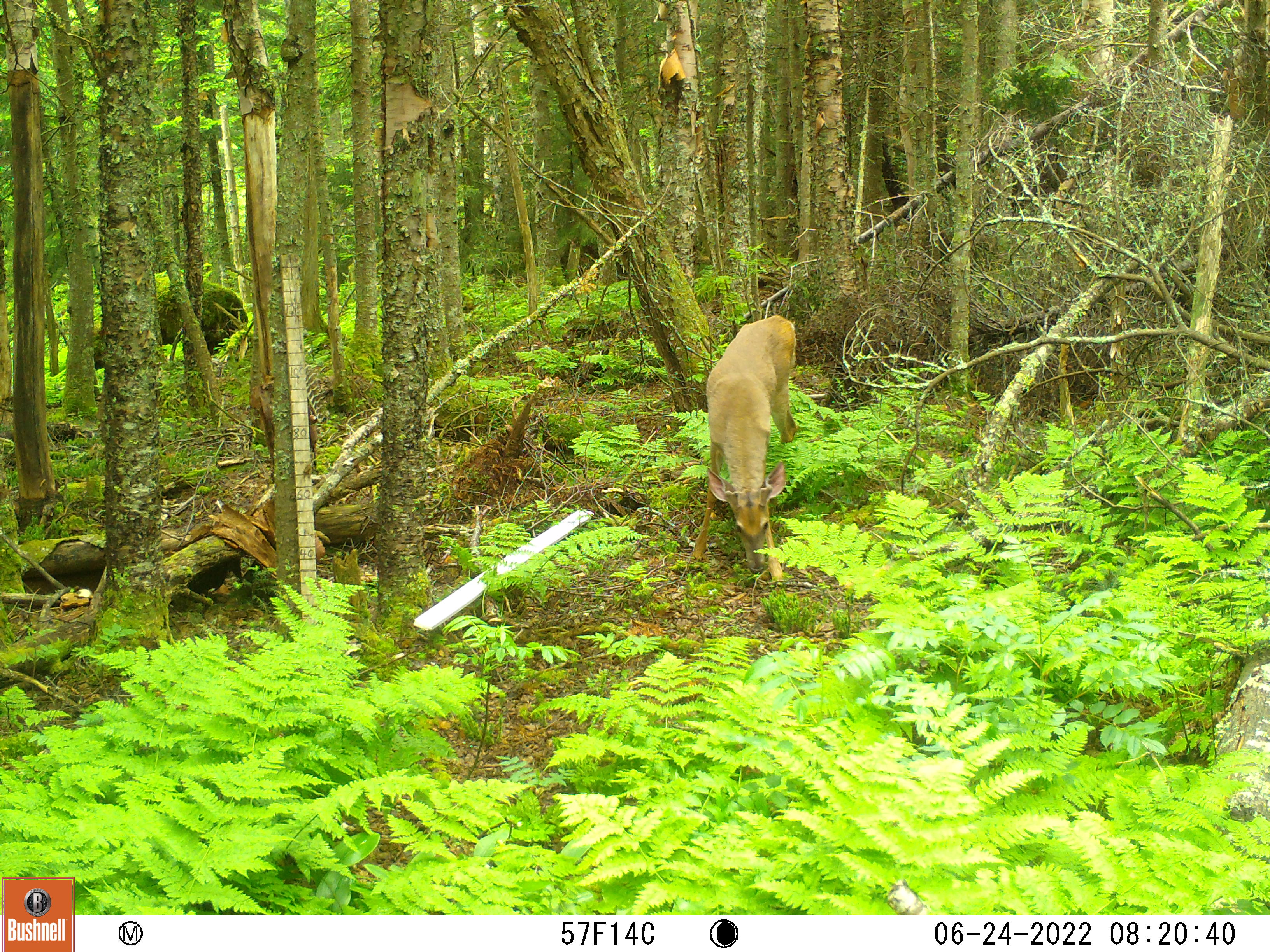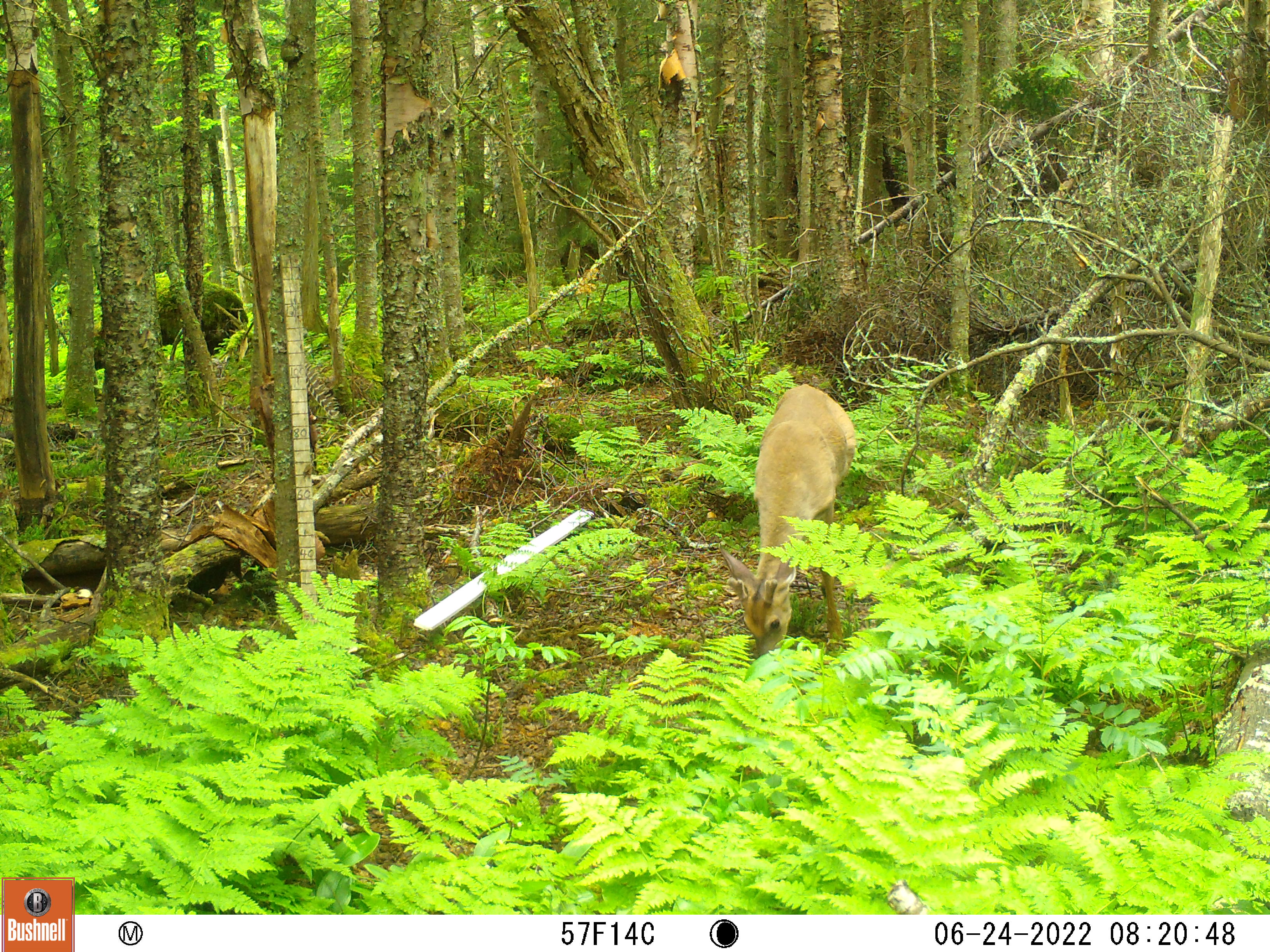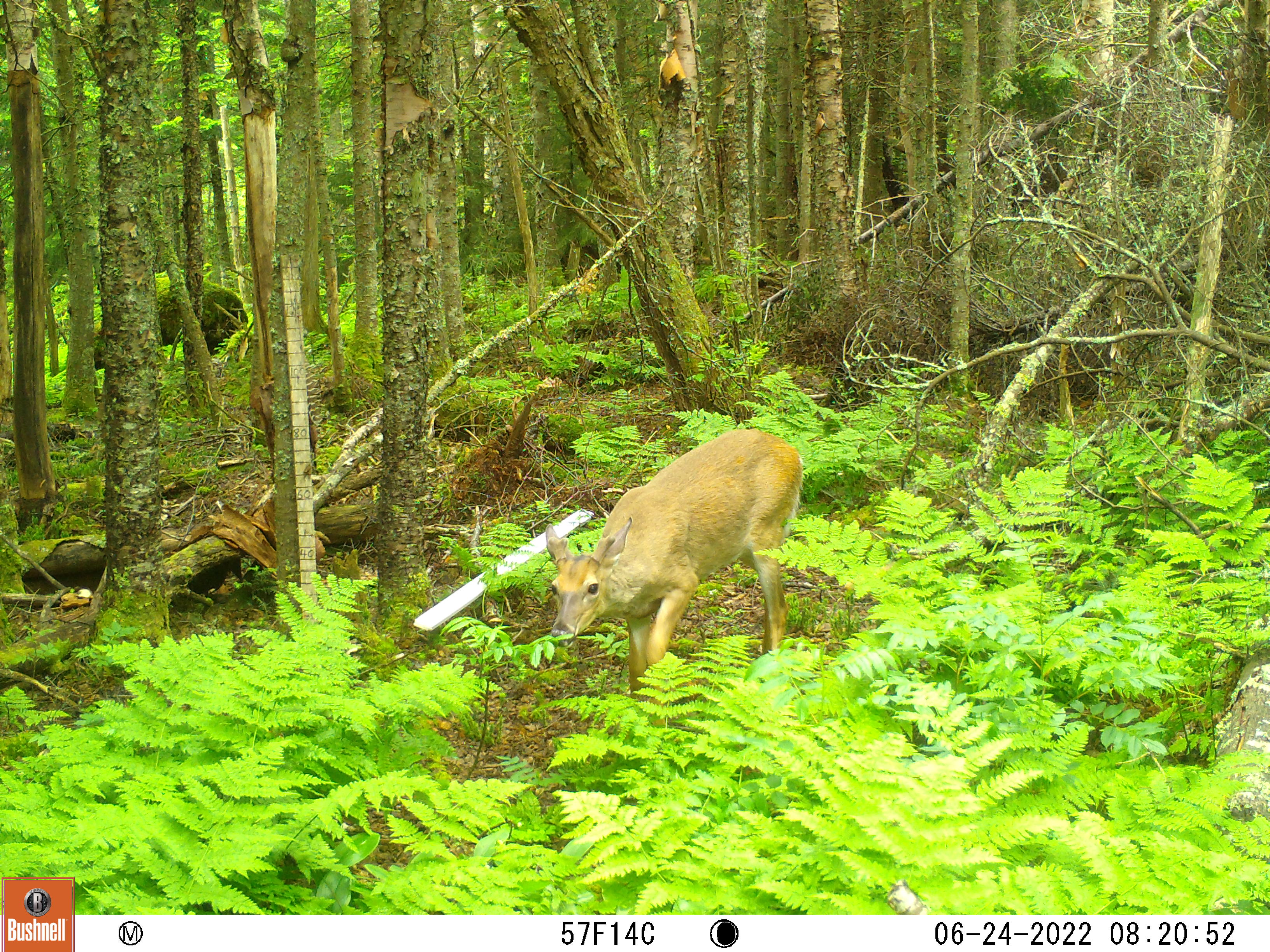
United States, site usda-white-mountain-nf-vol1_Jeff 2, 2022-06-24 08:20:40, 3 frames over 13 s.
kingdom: Animalia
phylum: Chordata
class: Mammalia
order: Artiodactyla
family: Cervidae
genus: Odocoileus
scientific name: Odocoileus virginianus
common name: white-tailed deer